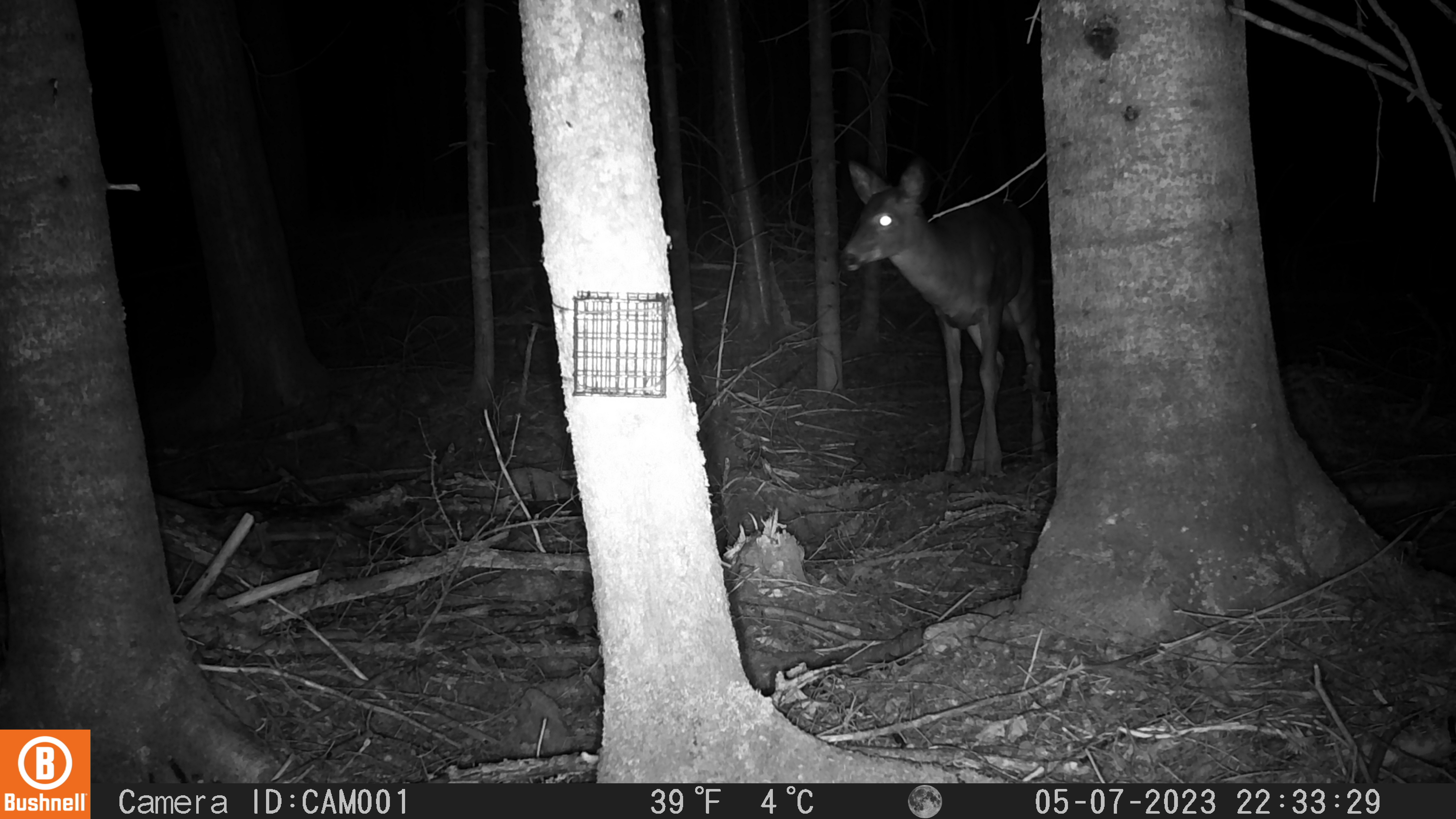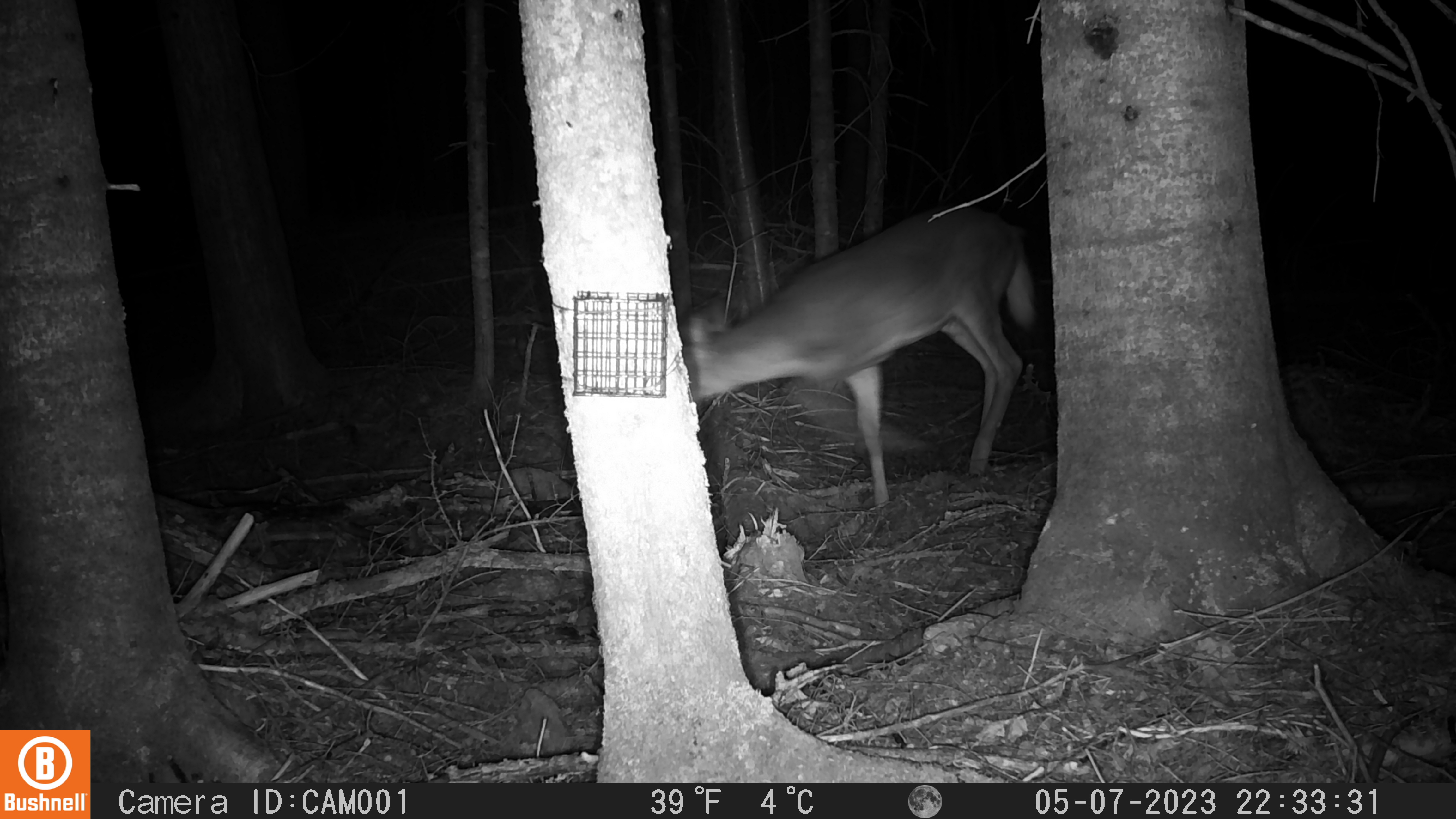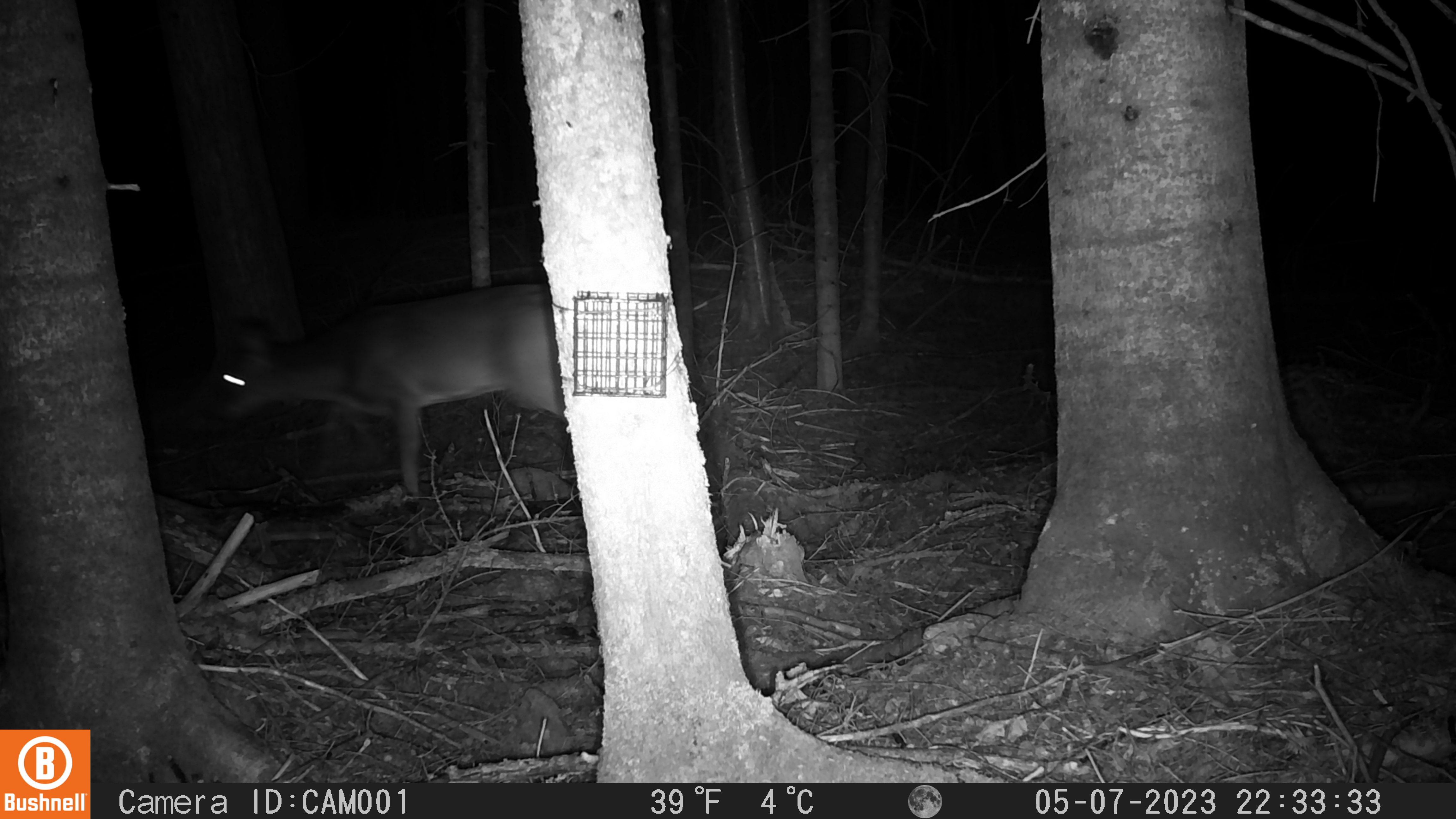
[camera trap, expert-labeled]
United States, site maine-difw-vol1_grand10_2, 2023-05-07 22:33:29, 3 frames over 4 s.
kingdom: Animalia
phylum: Chordata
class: Mammalia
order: Artiodactyla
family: Cervidae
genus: Odocoileus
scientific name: Odocoileus virginianus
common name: white-tailed deer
White-tailed deer (Odocoileus virginianus).